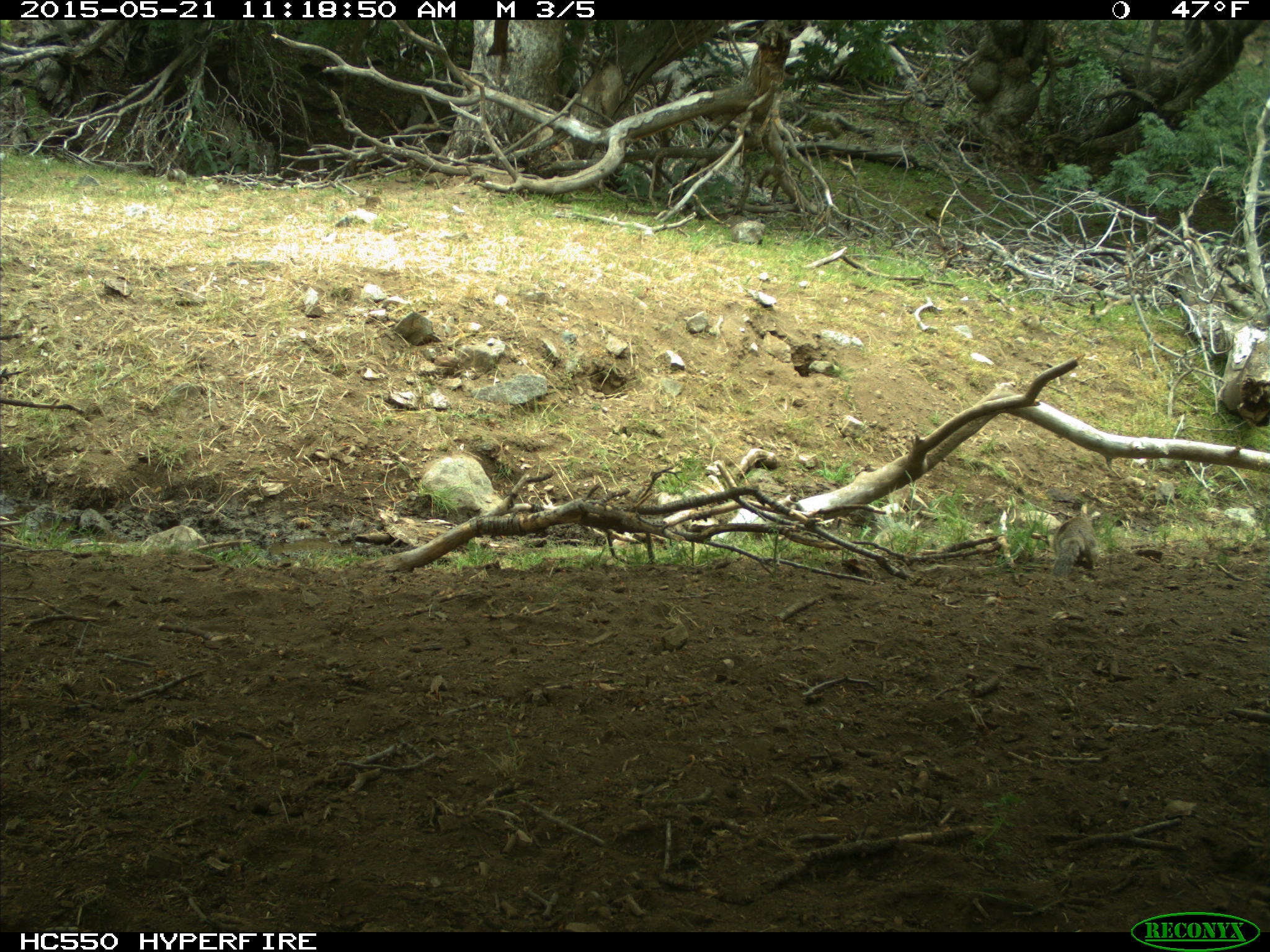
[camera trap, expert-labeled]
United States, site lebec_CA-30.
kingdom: Animalia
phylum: Chordata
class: Mammalia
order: Rodentia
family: Sciuridae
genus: Otospermophilus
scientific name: Otospermophilus beecheyi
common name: california ground squirrel